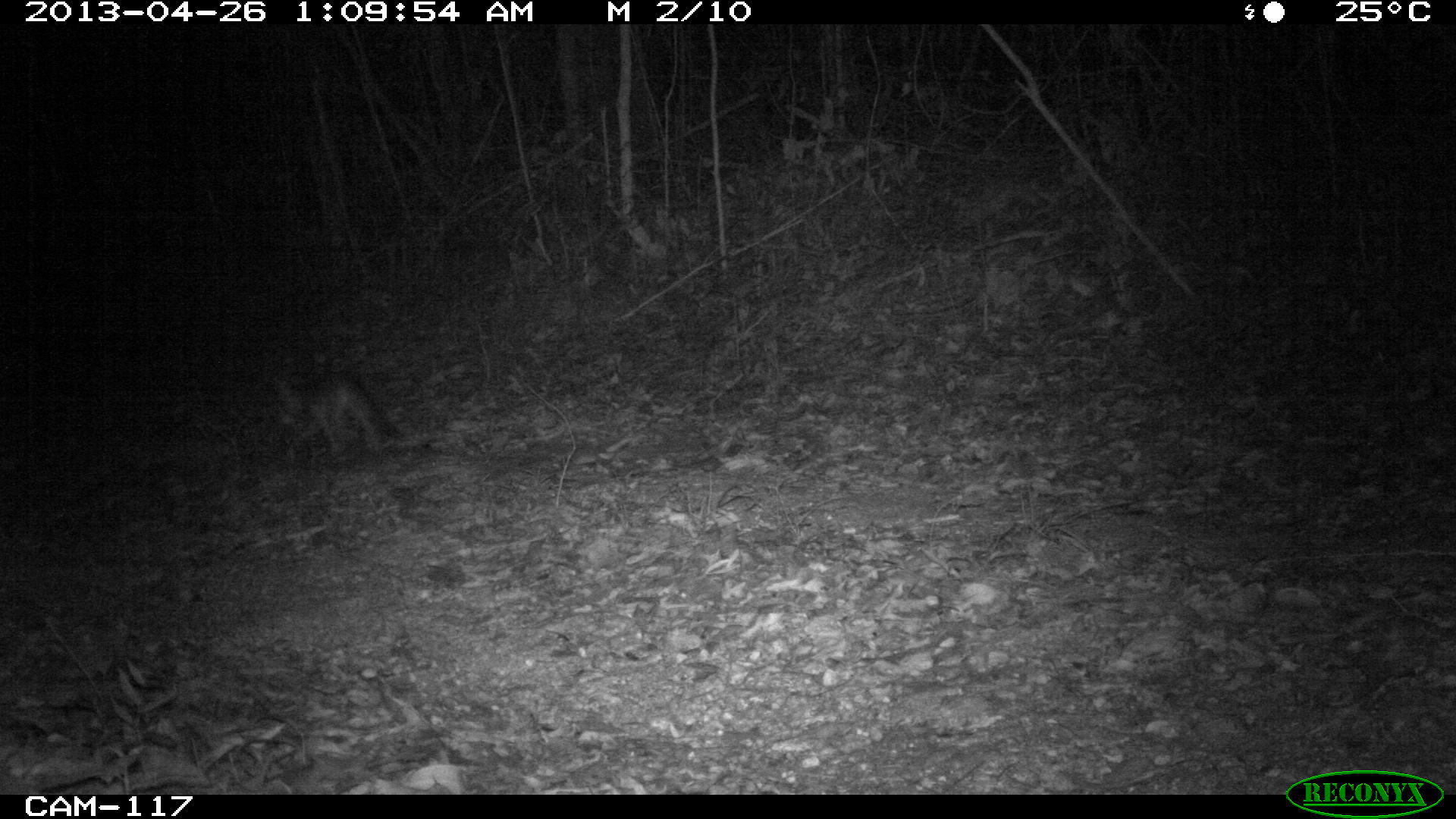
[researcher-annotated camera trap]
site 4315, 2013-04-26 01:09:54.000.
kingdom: Animalia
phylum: Chordata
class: Mammalia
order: Carnivora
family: Canidae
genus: Urocyon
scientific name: Urocyon cinereoargenteus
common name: gray fox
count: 1